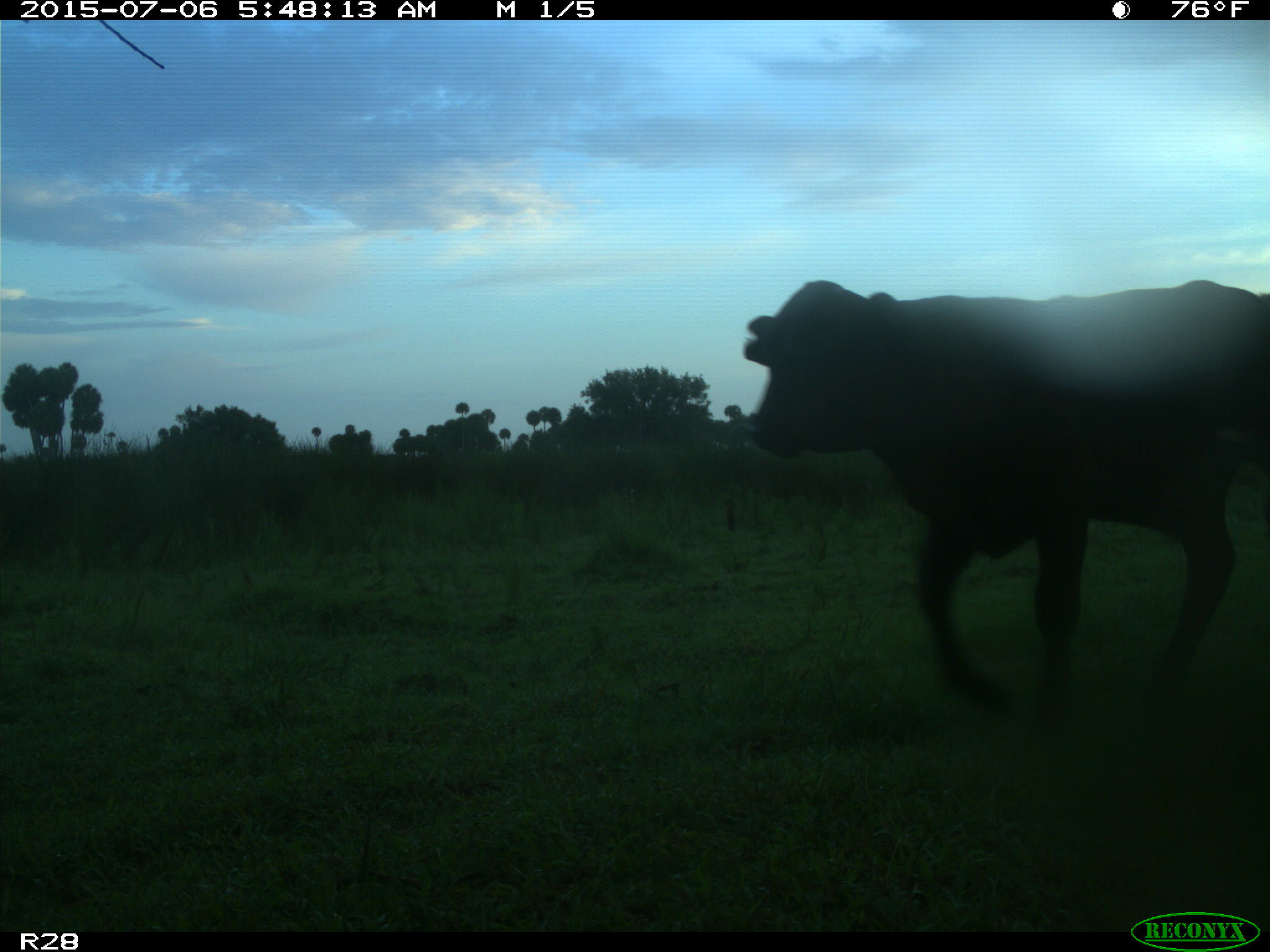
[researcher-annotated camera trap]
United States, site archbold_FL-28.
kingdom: Animalia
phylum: Chordata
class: Mammalia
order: Artiodactyla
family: Bovidae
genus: Bos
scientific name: Bos taurus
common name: domestic cow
Bos taurus (domestic cow).